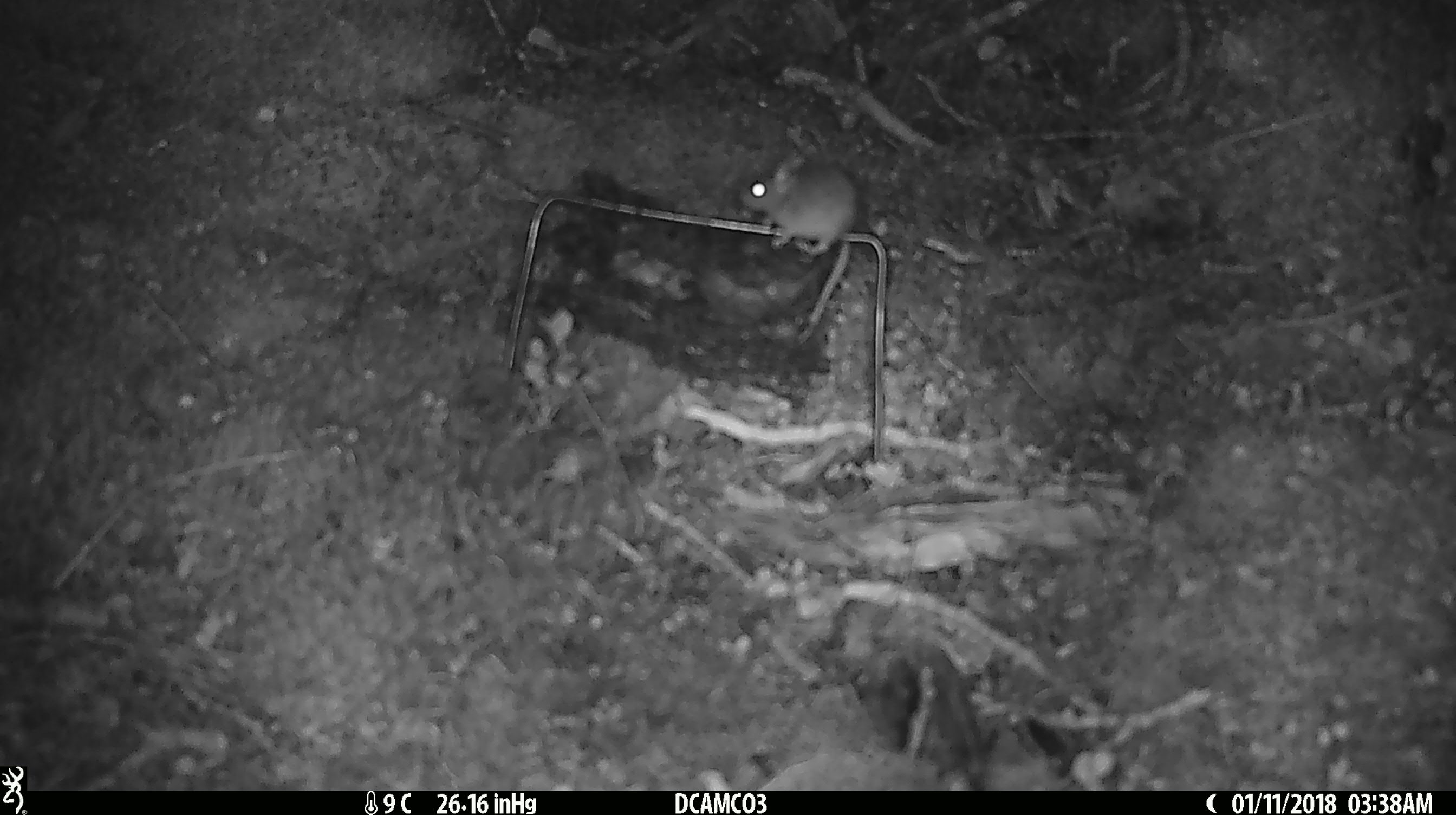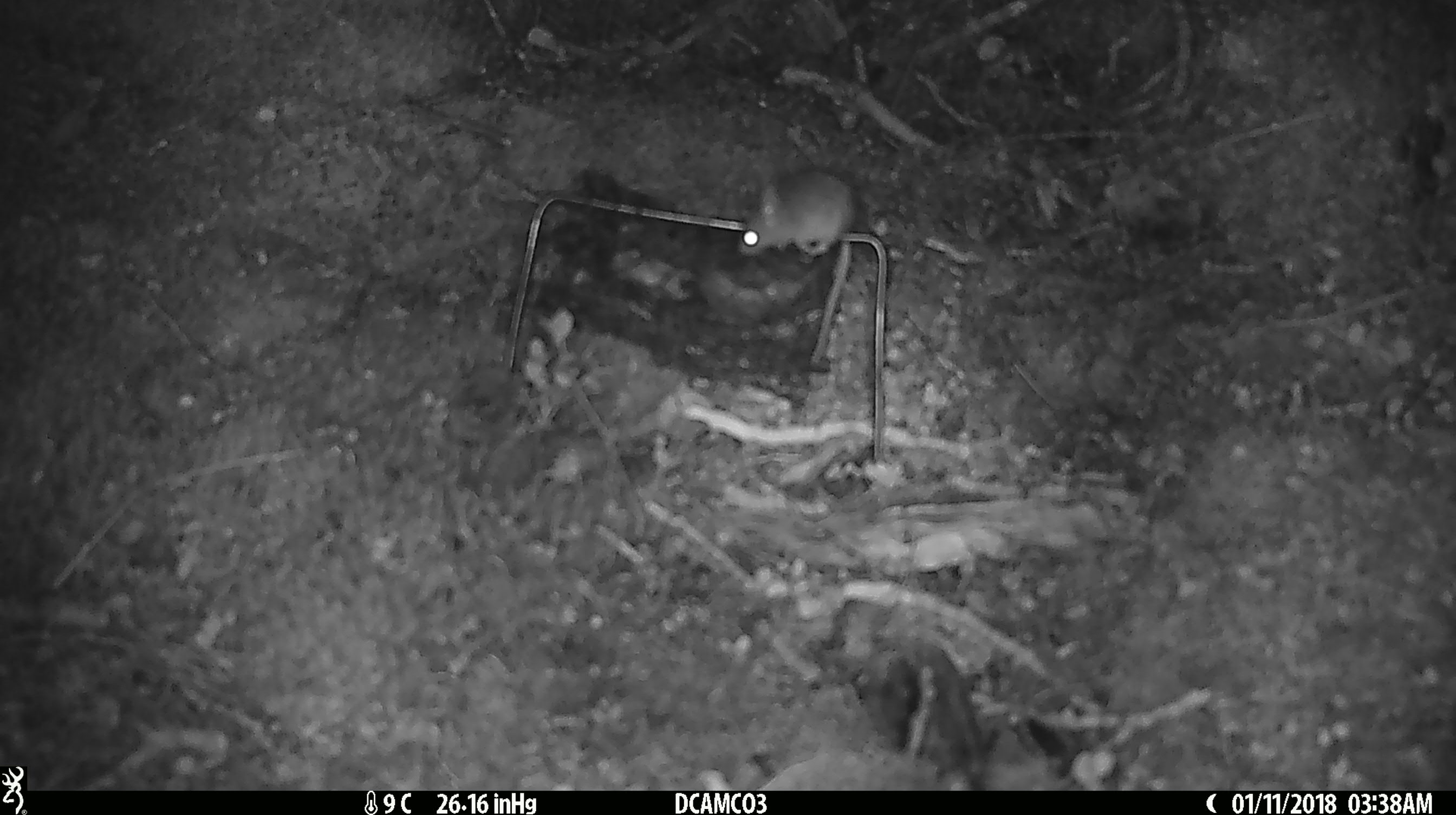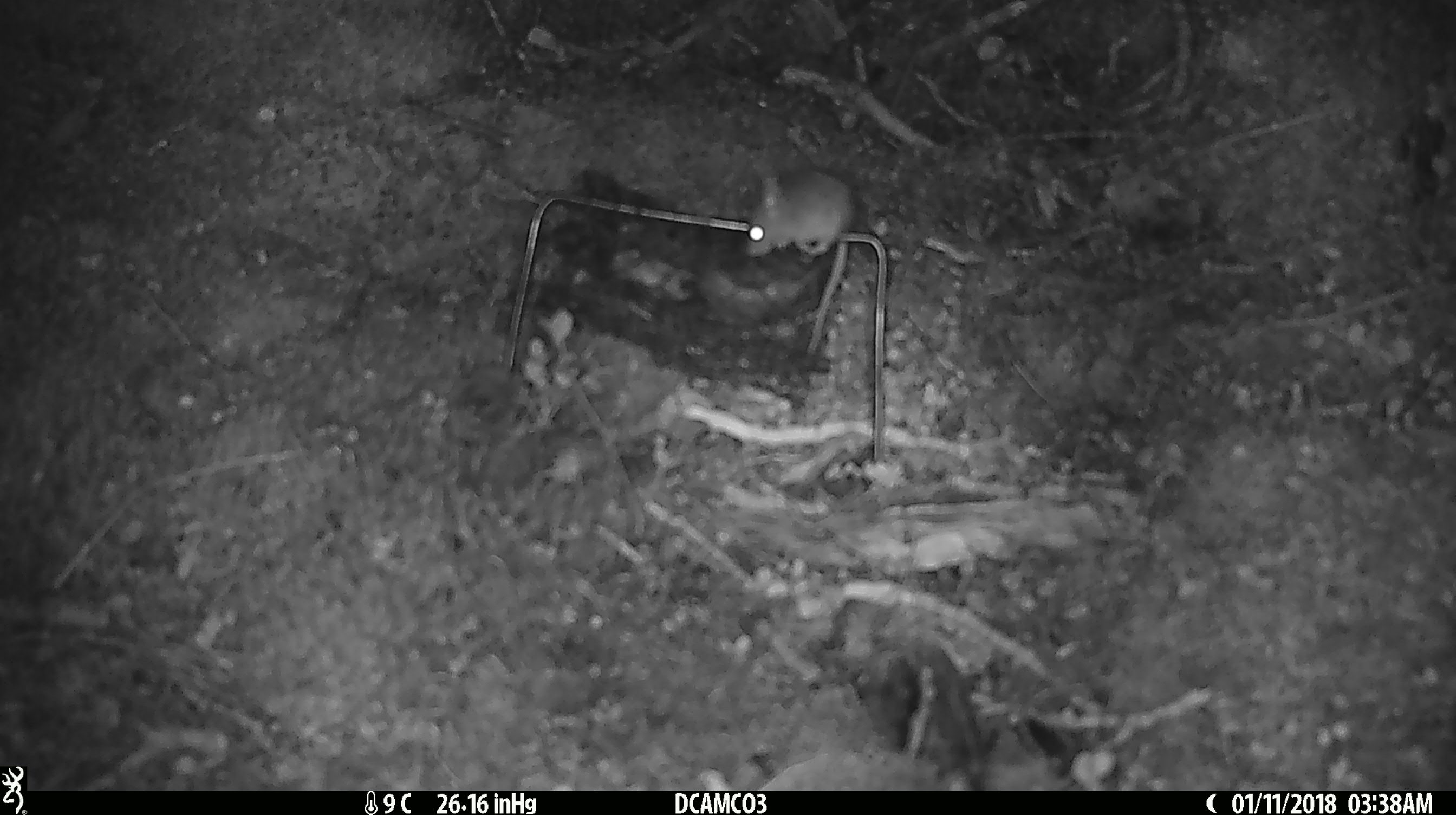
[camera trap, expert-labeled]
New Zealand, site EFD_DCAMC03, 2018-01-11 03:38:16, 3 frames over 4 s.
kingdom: Animalia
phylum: Chordata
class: Mammalia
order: Rodentia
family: Muridae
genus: Mus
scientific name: Mus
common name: mouse